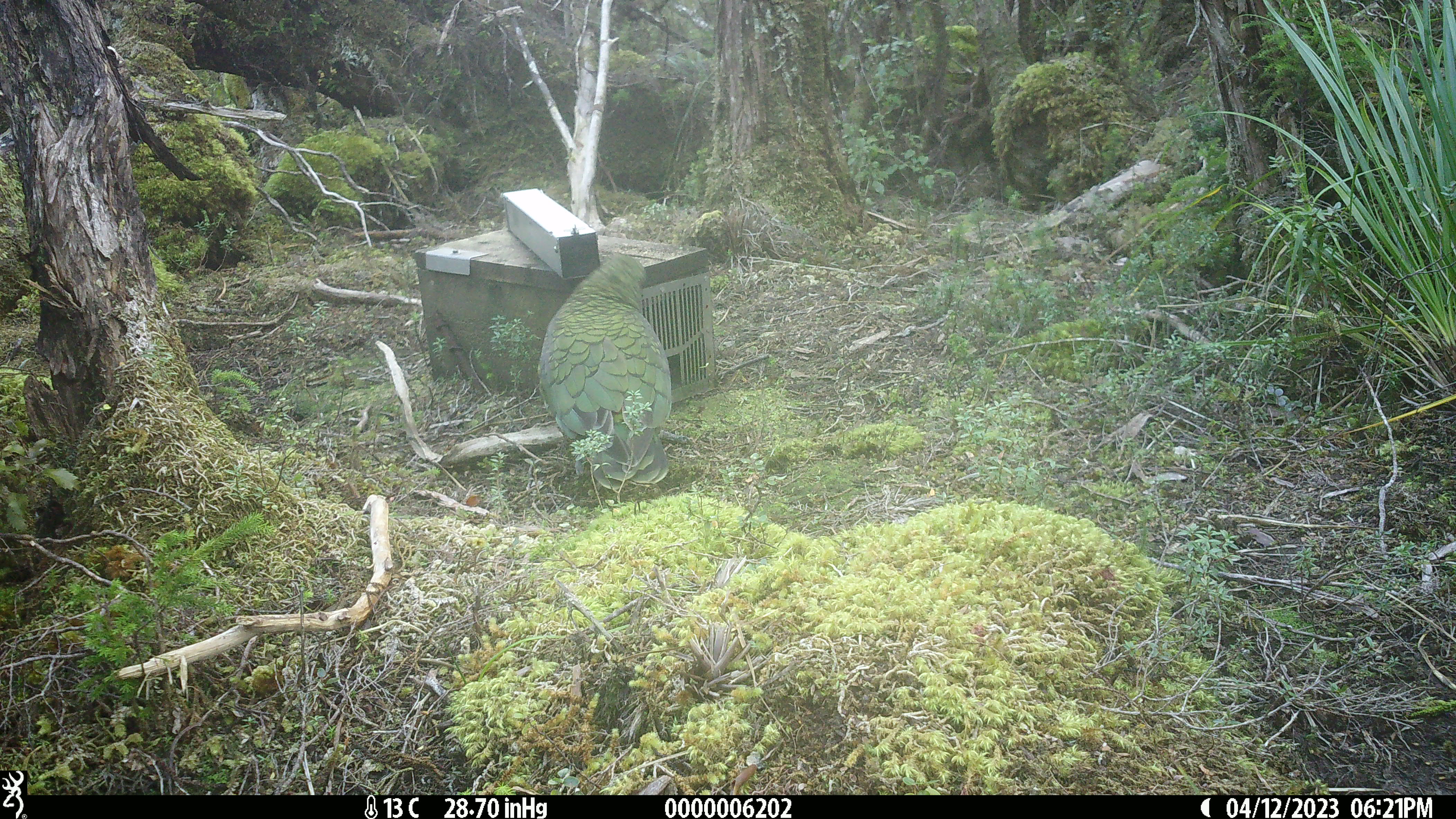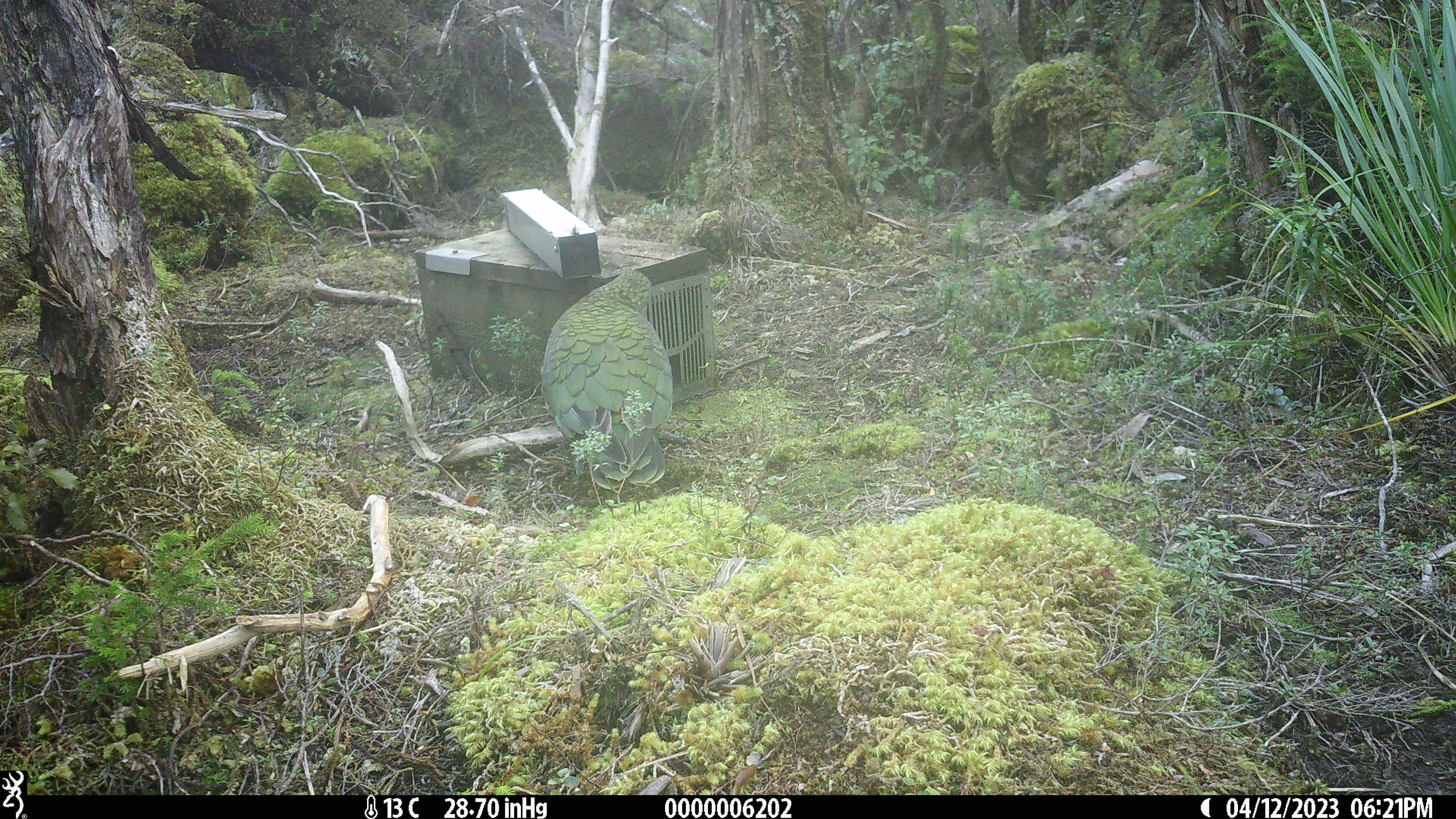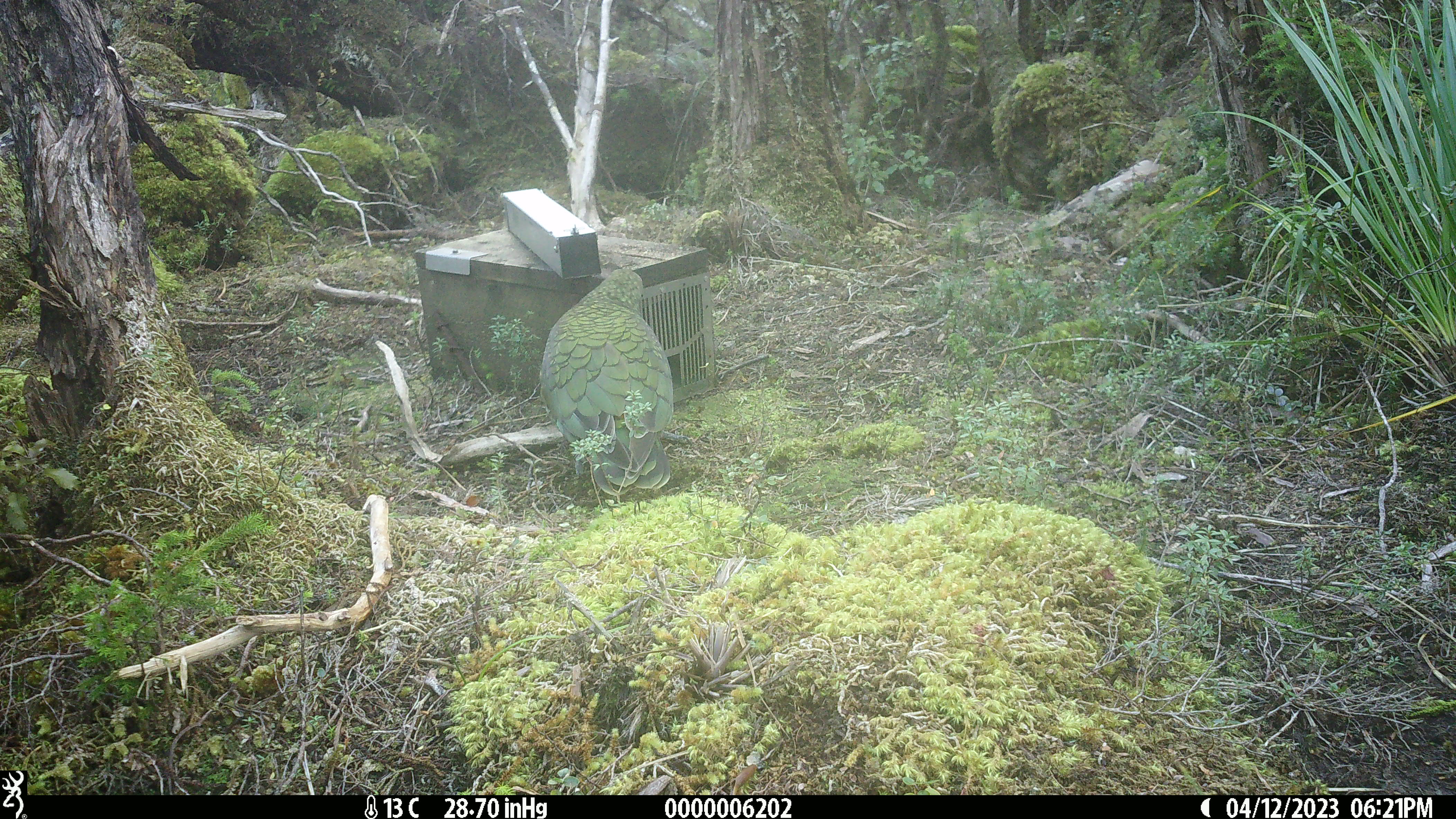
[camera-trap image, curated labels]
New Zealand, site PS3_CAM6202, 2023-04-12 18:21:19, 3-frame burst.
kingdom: Animalia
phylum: Chordata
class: Aves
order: Psittaciformes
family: Strigopidae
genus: Nestor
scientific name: Nestor notabilis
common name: kea